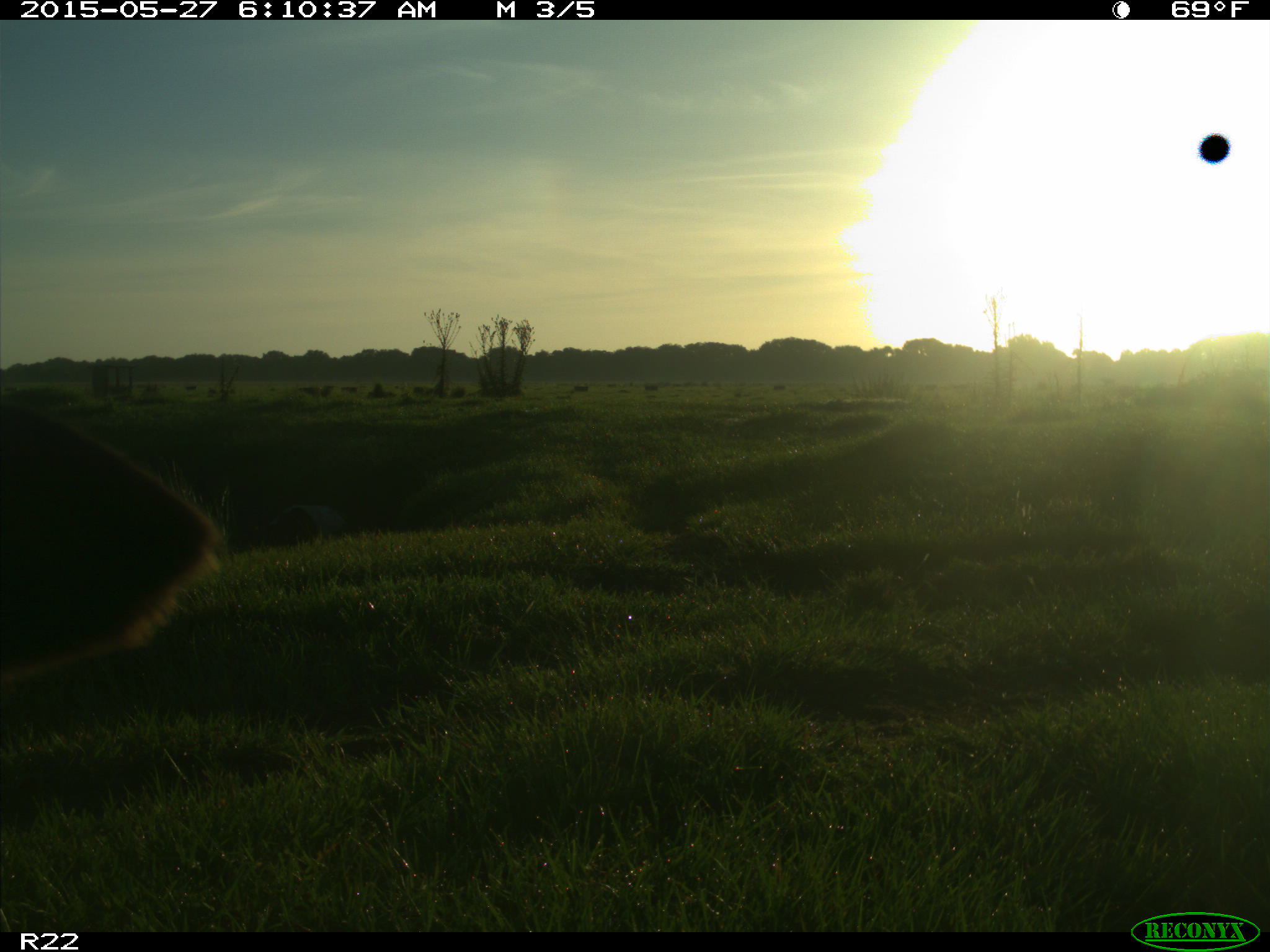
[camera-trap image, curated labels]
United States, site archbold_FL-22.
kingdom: Animalia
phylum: Chordata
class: Mammalia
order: Artiodactyla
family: Bovidae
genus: Bos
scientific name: Bos taurus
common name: domestic cow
Bos taurus (domestic cow).